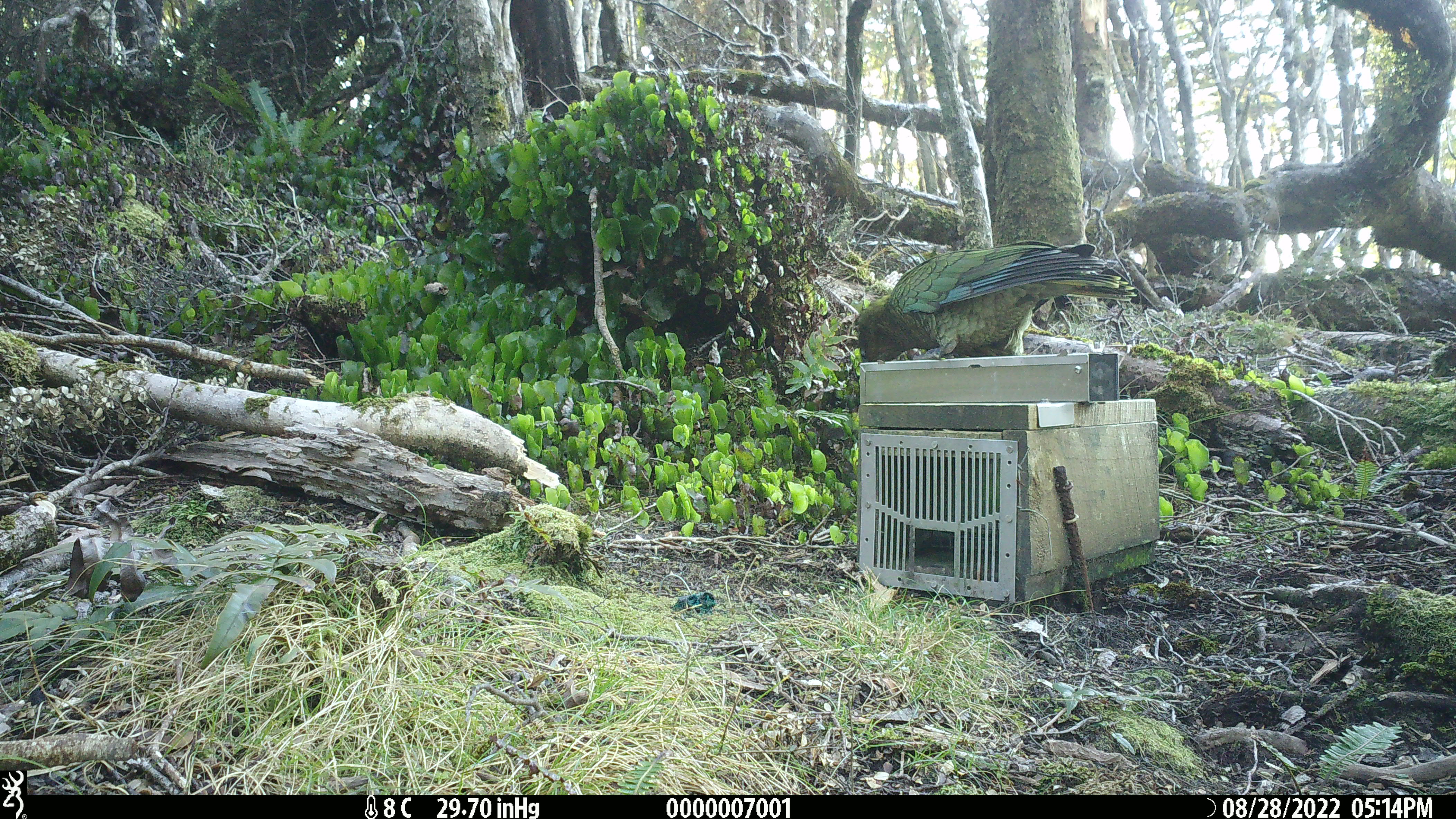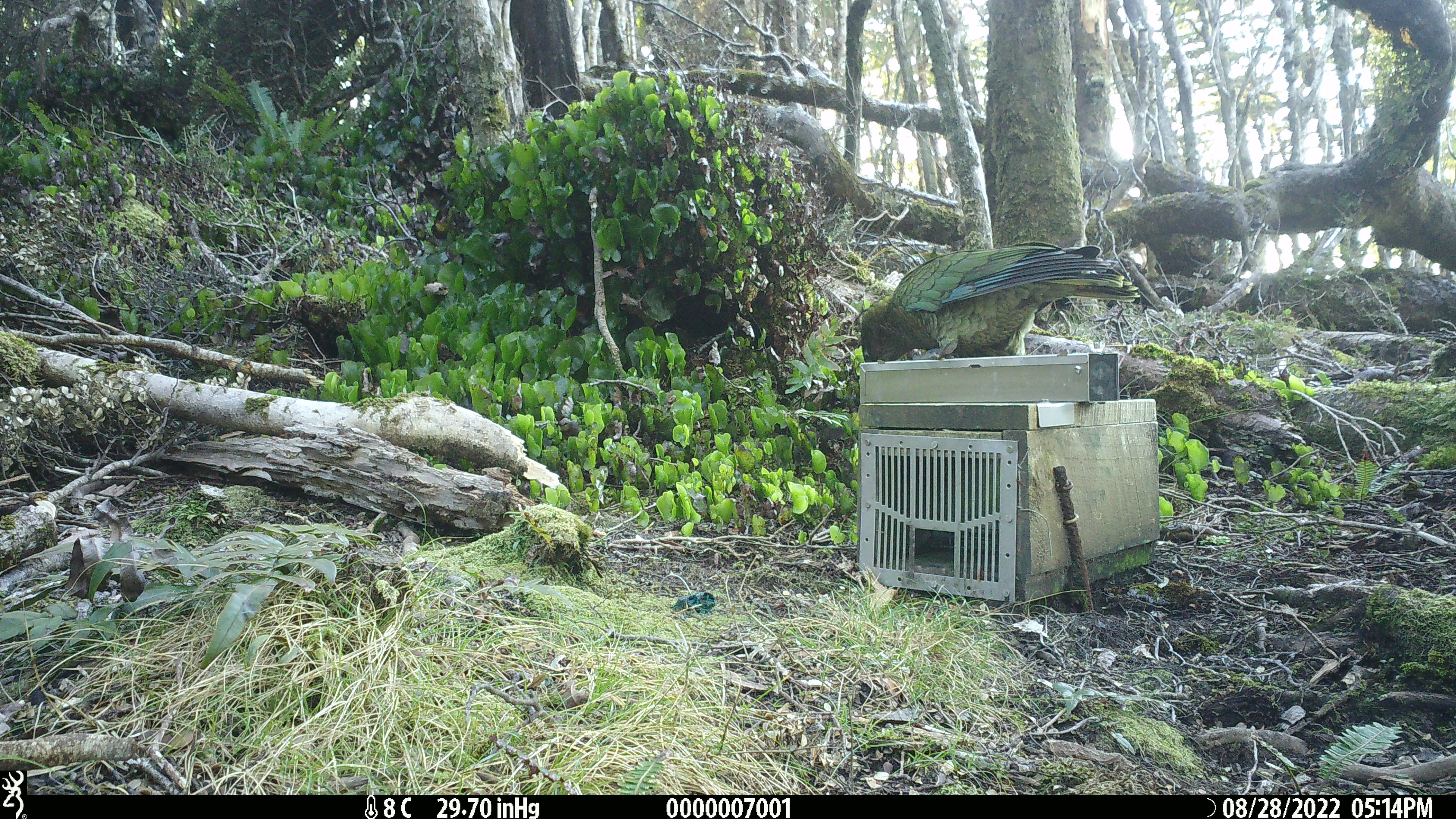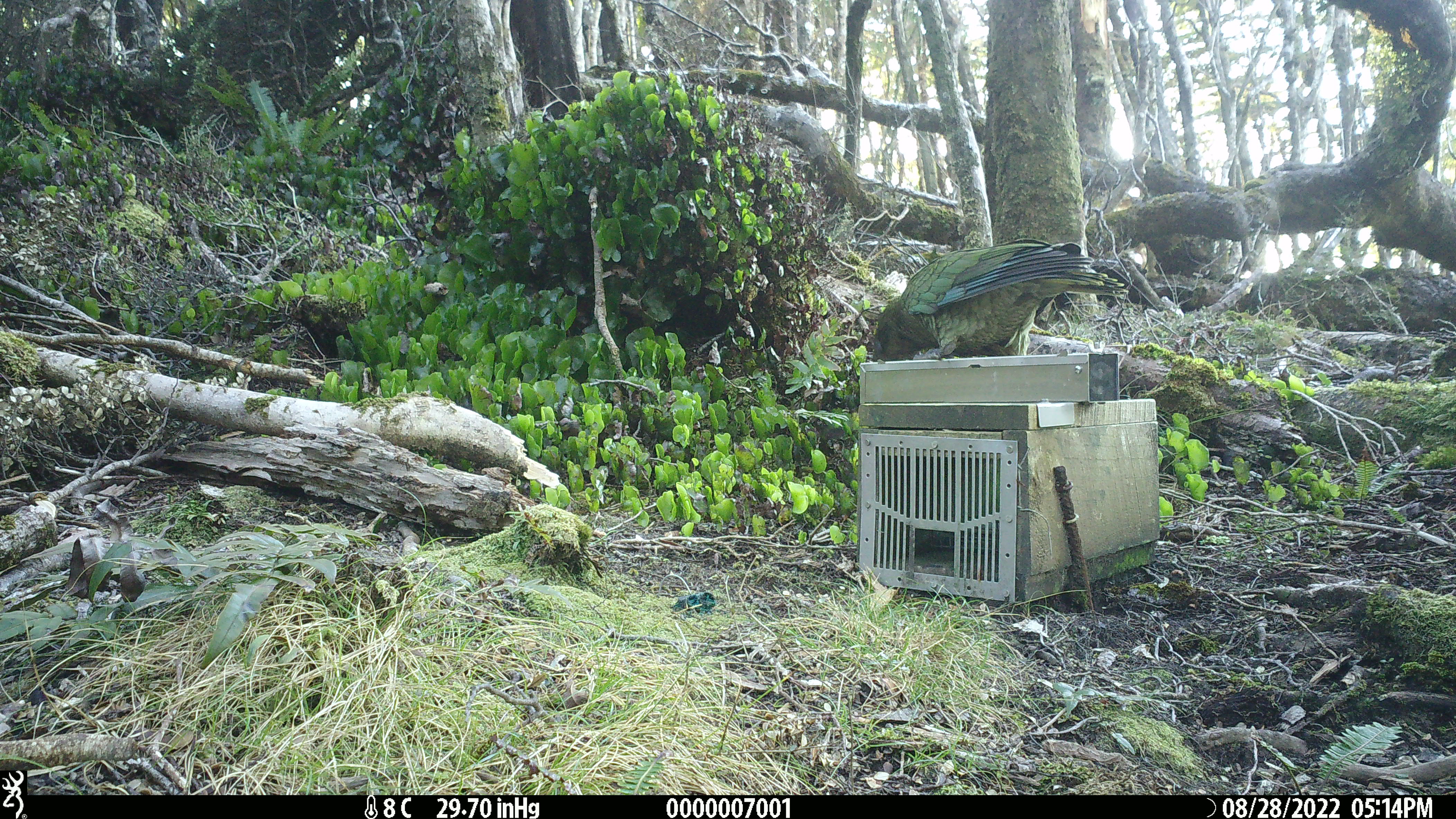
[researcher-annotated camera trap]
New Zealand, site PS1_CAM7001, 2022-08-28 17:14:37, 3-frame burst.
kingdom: Animalia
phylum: Chordata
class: Aves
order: Psittaciformes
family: Strigopidae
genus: Nestor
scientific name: Nestor notabilis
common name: kea